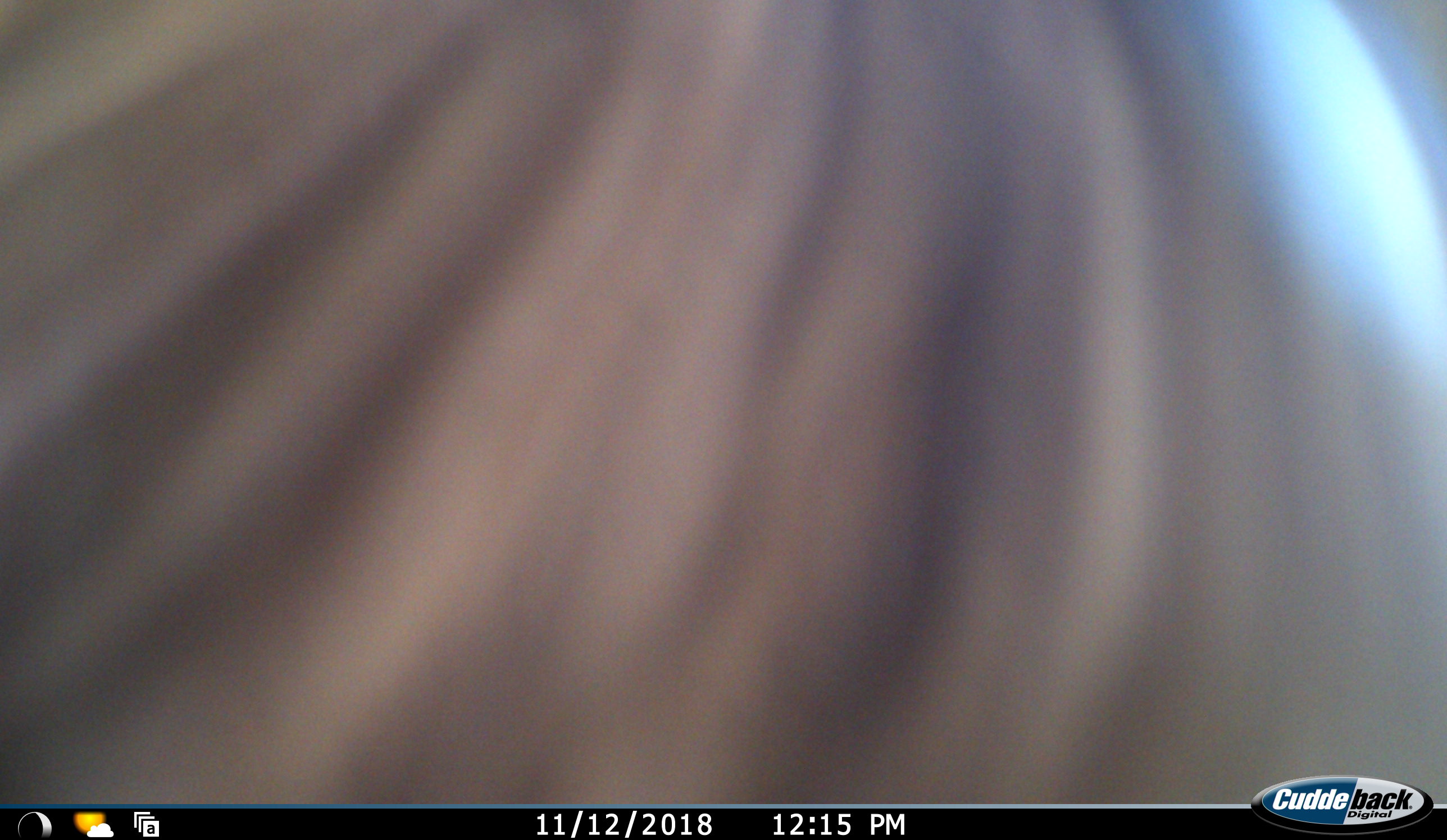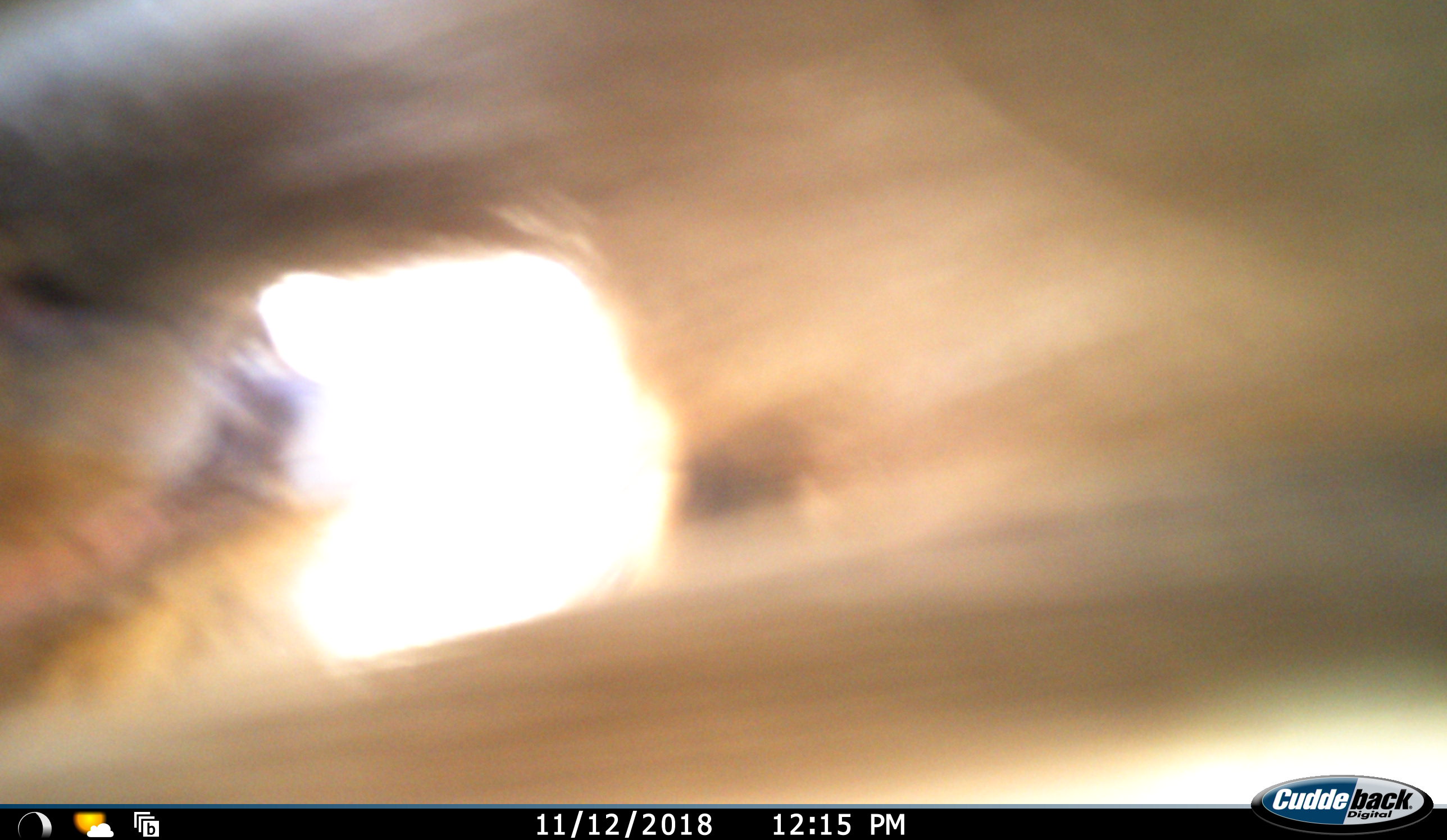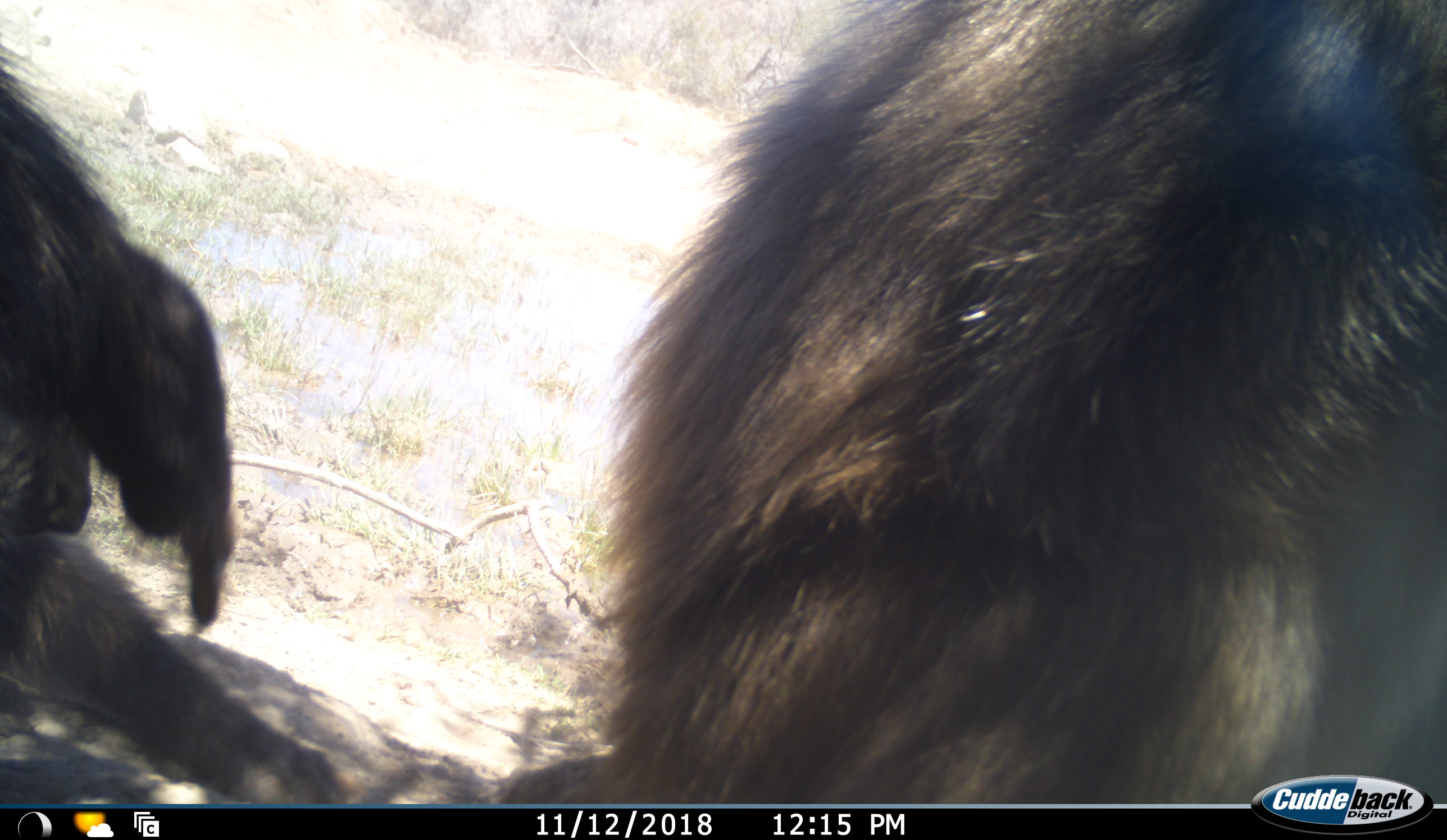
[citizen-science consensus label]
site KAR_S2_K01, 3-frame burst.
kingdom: Animalia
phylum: Chordata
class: Mammalia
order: Primates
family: Cercopithecidae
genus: Papio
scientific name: Papio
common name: baboon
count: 2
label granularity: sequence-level